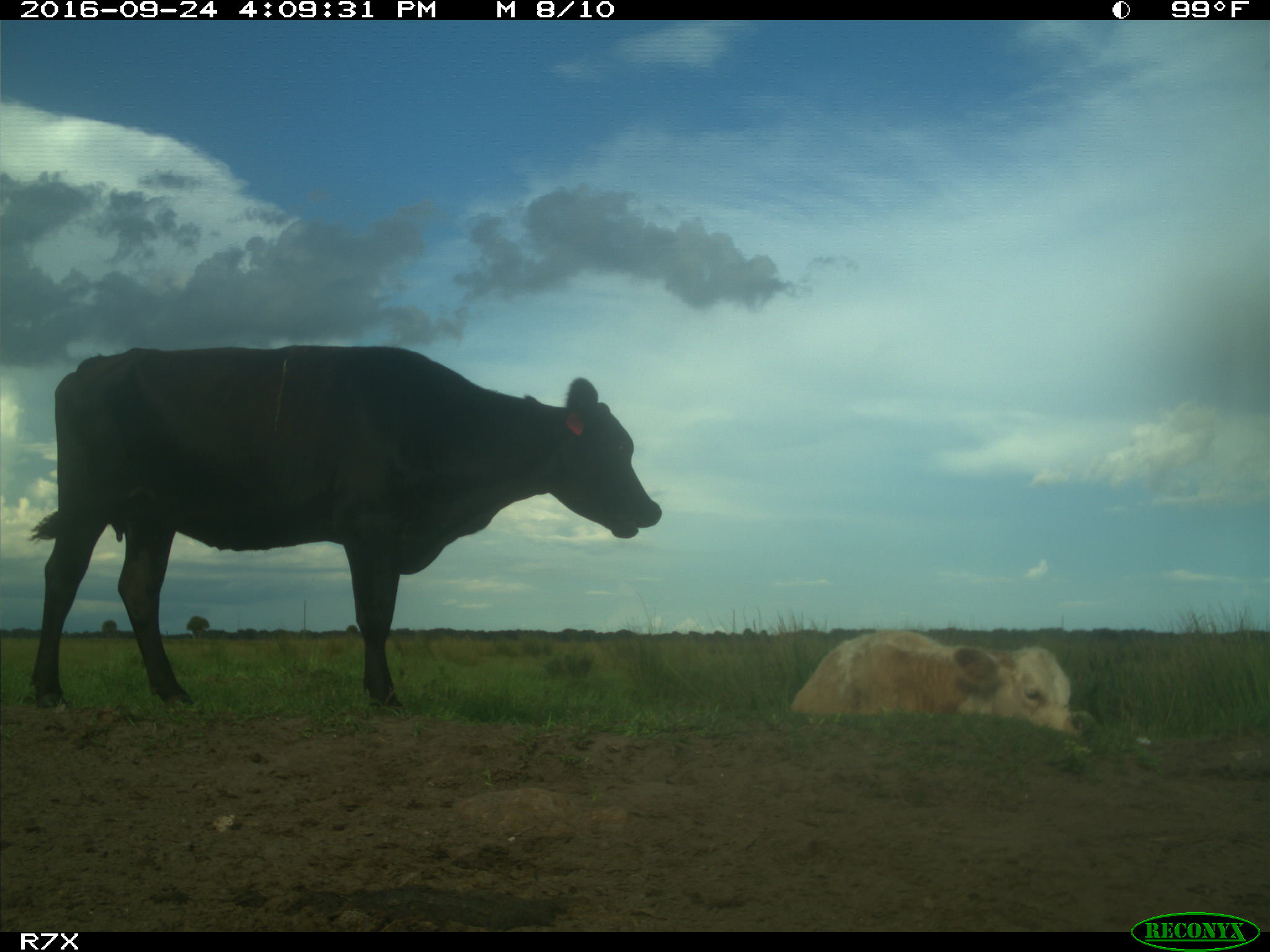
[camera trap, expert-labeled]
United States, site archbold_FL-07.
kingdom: Animalia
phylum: Chordata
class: Mammalia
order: Artiodactyla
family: Bovidae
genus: Bos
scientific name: Bos taurus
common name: domestic cow